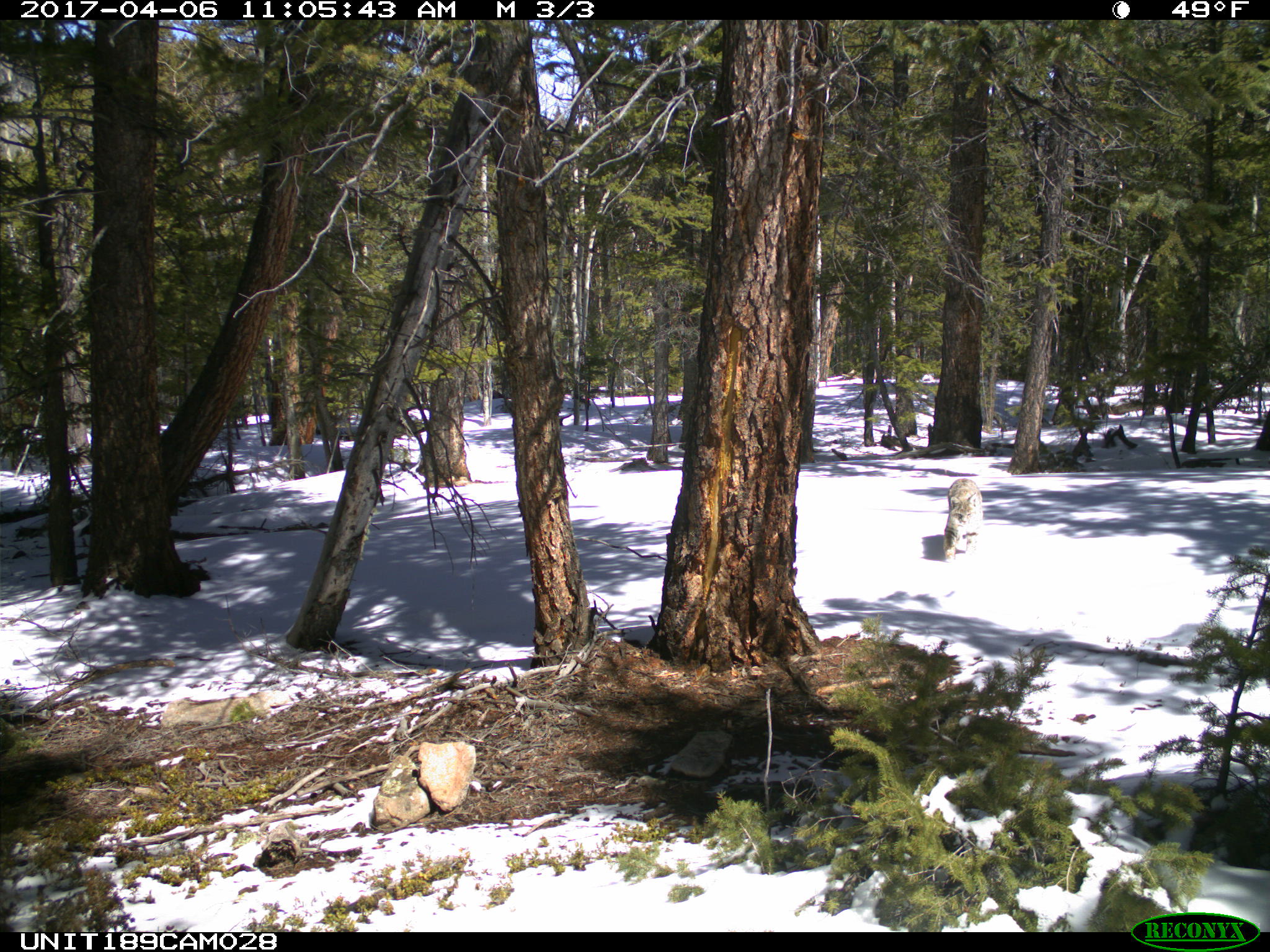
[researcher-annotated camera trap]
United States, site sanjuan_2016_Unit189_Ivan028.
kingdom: Animalia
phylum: Chordata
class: Mammalia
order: Carnivora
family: Felidae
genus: Lynx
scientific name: Lynx rufus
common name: bobcat